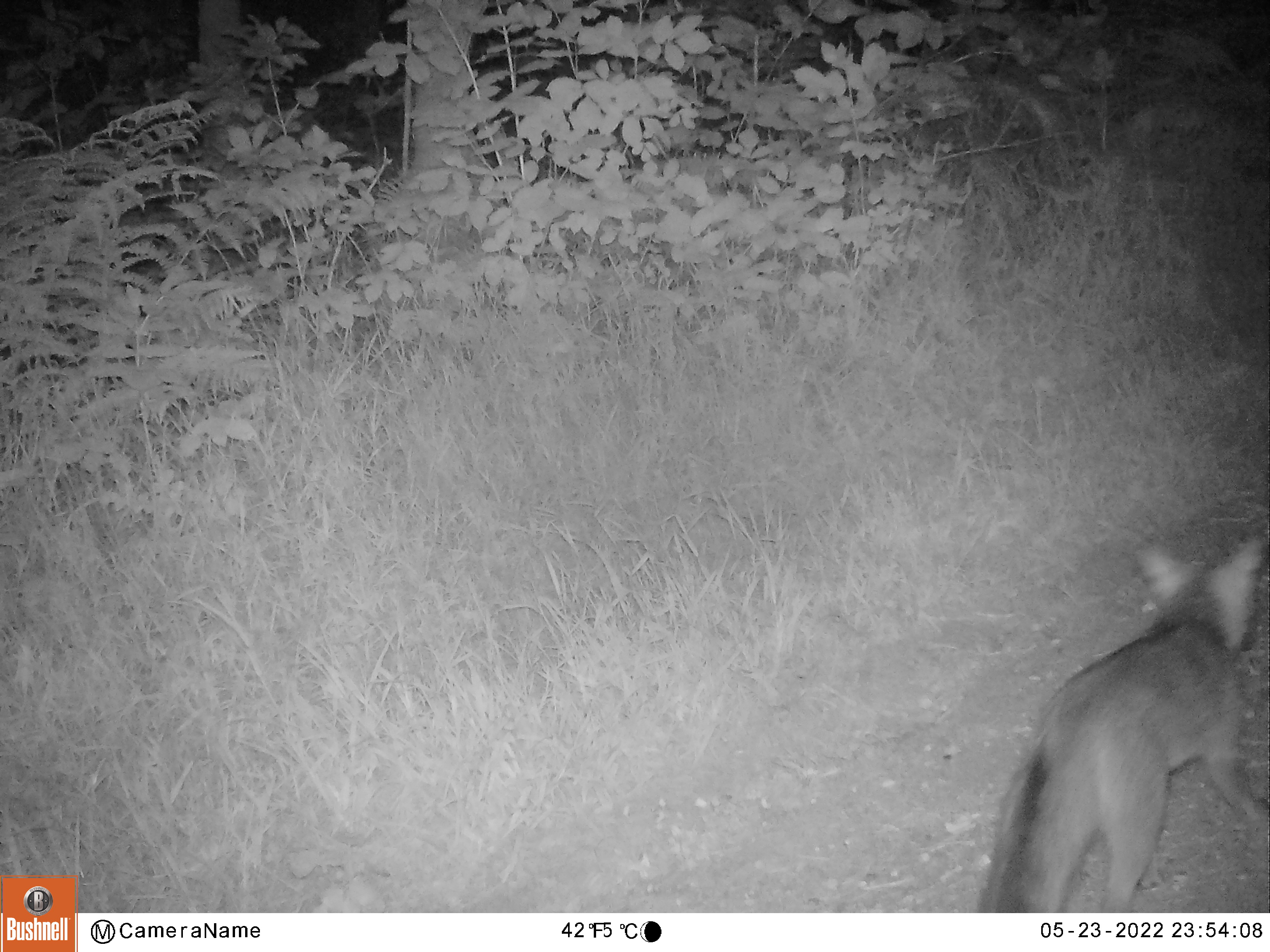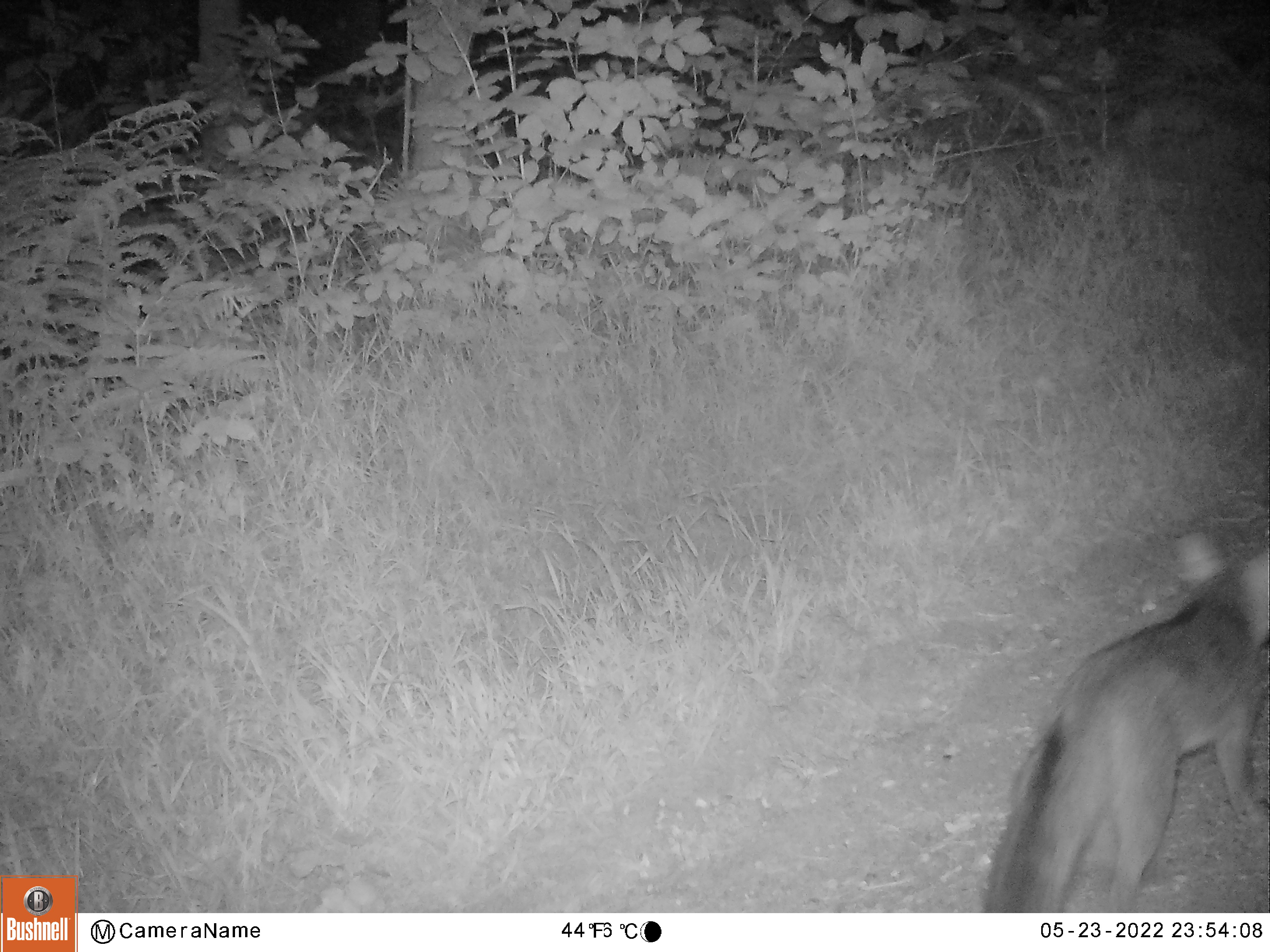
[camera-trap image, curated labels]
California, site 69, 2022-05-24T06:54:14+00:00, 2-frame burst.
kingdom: Animalia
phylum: Chordata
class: Mammalia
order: Carnivora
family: Canidae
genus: Urocyon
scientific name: Urocyon cinereoargenteus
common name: gray fox